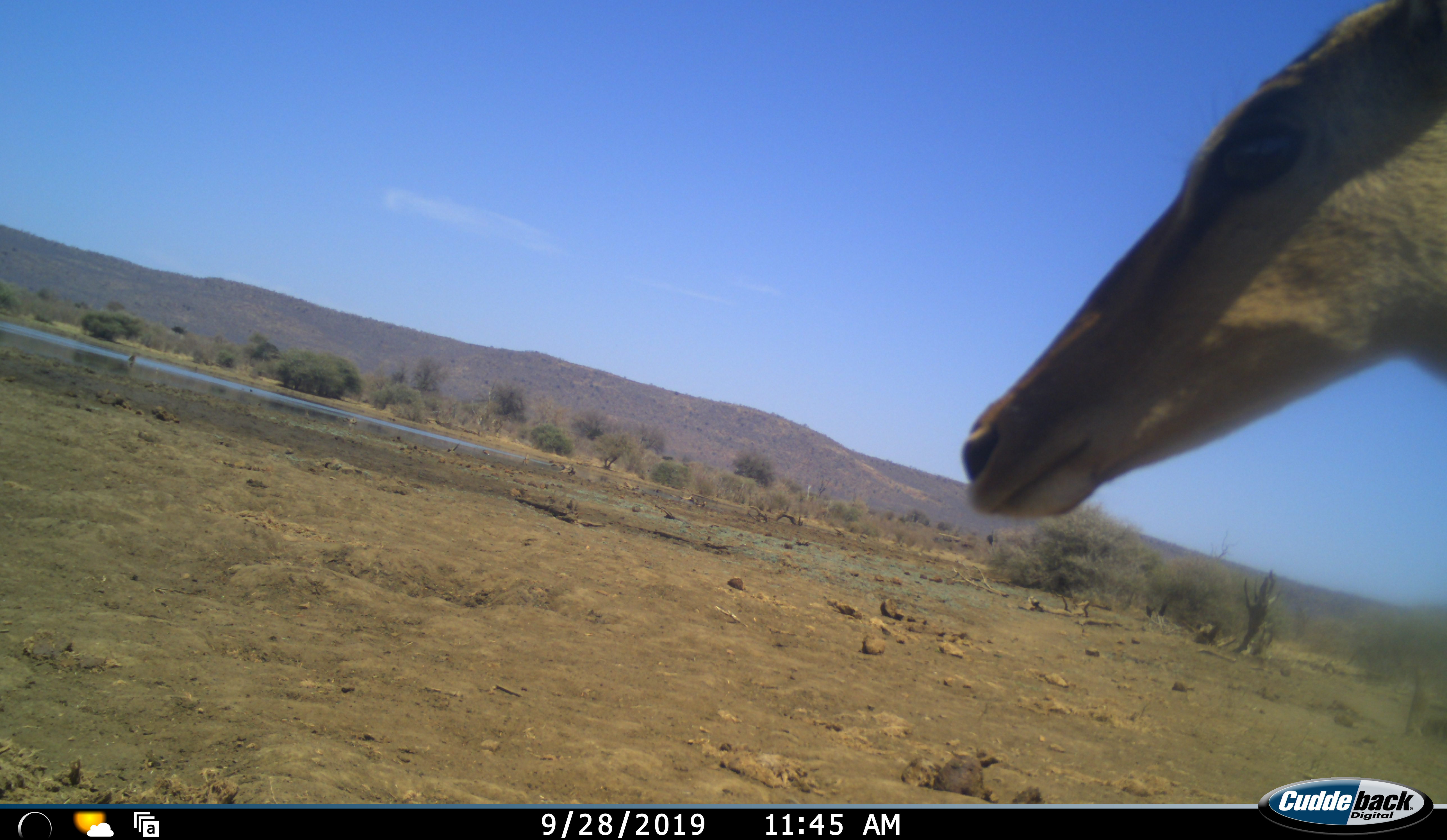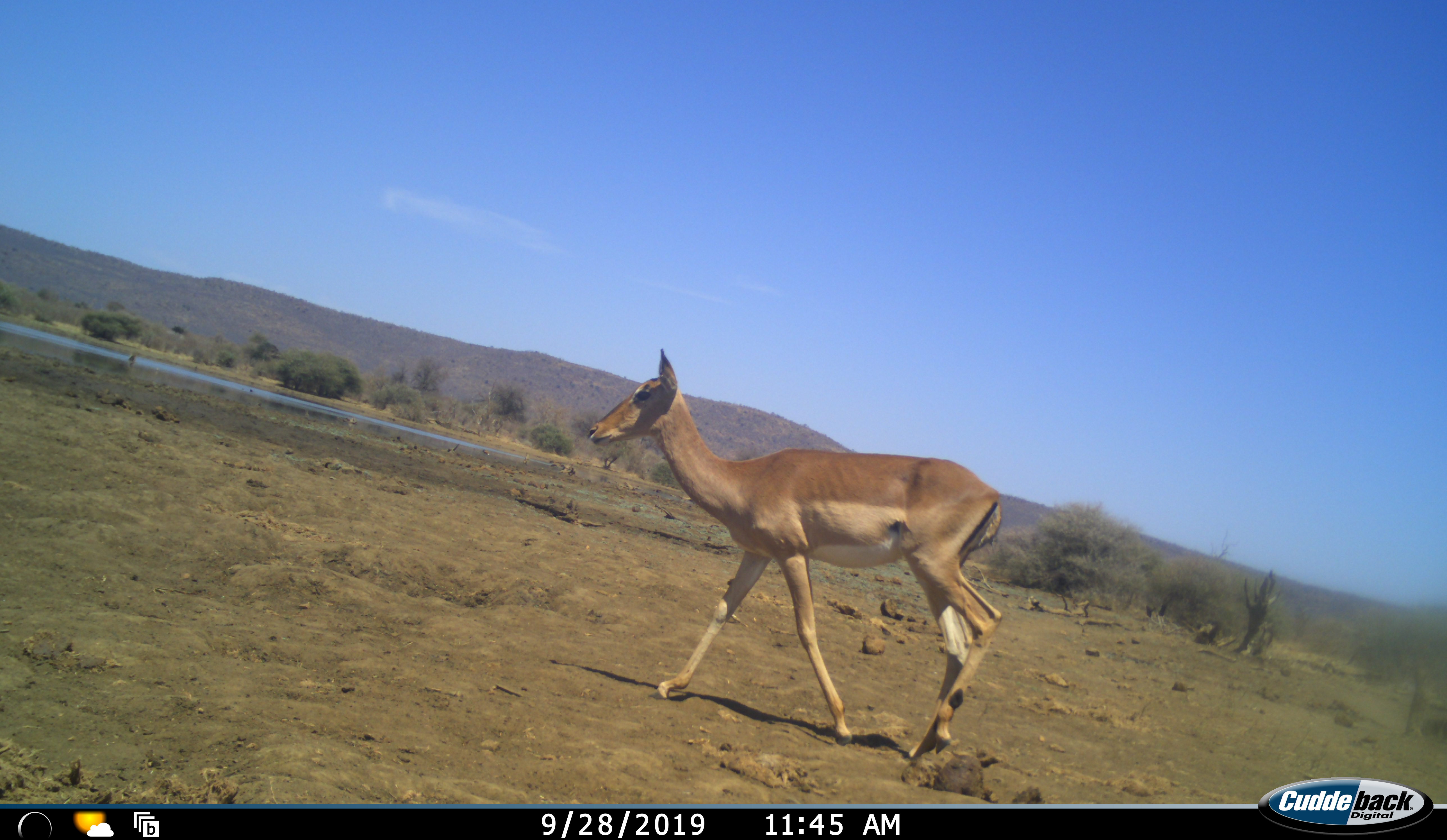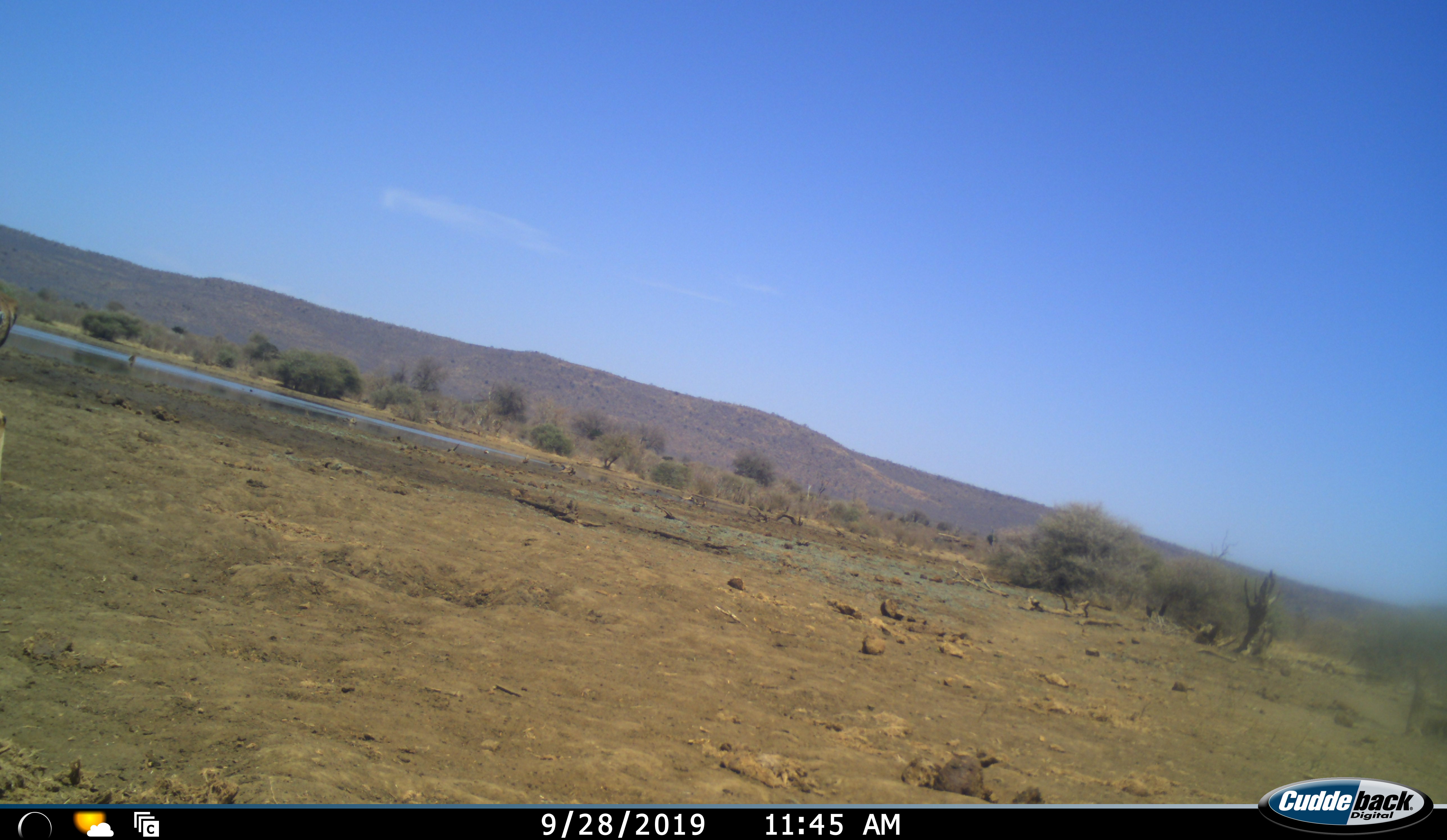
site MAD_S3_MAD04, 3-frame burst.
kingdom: Animalia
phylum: Chordata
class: Mammalia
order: Artiodactyla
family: Bovidae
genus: Aepyceros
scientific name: Aepyceros melampus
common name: impala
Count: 1.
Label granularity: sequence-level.